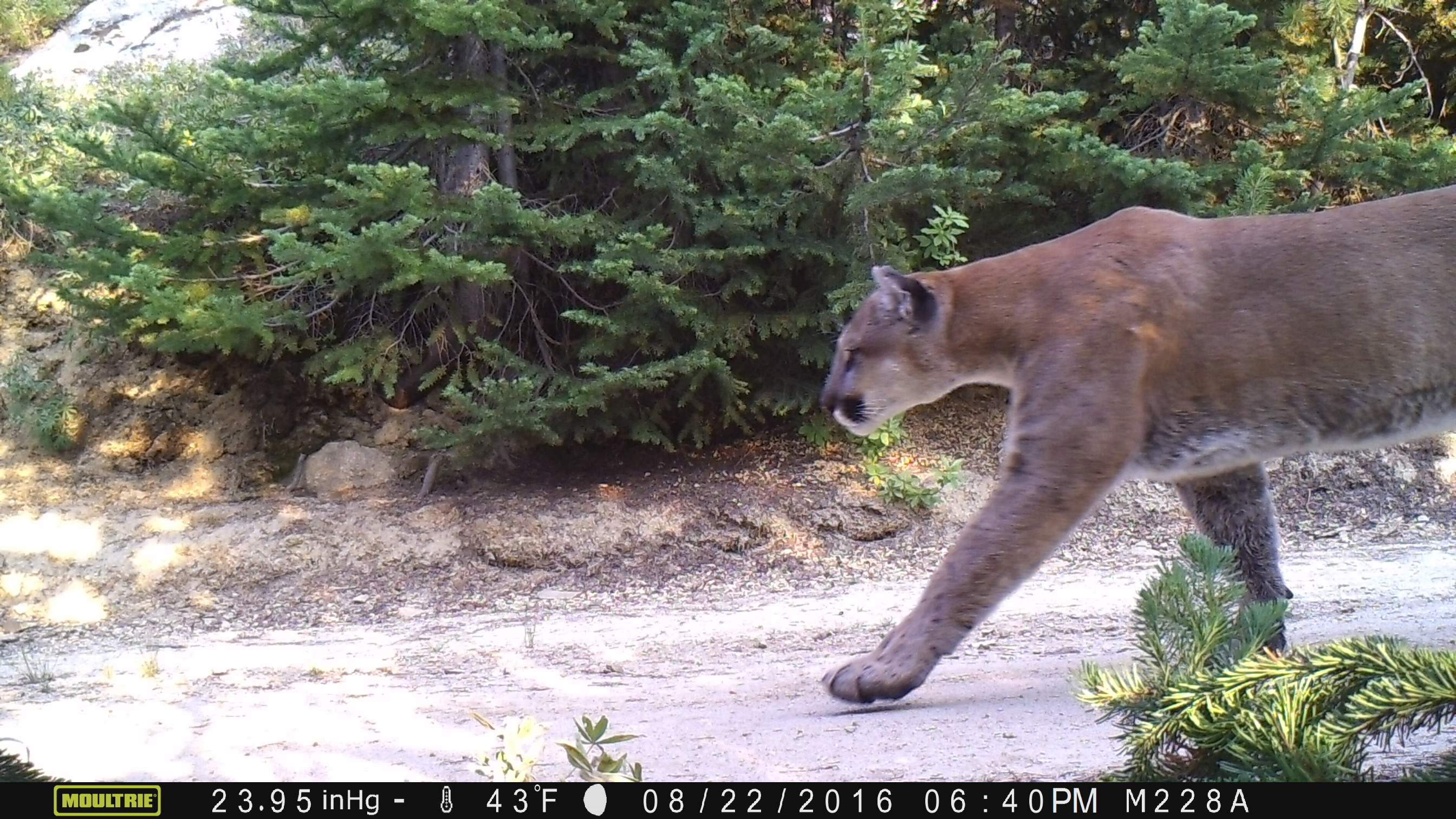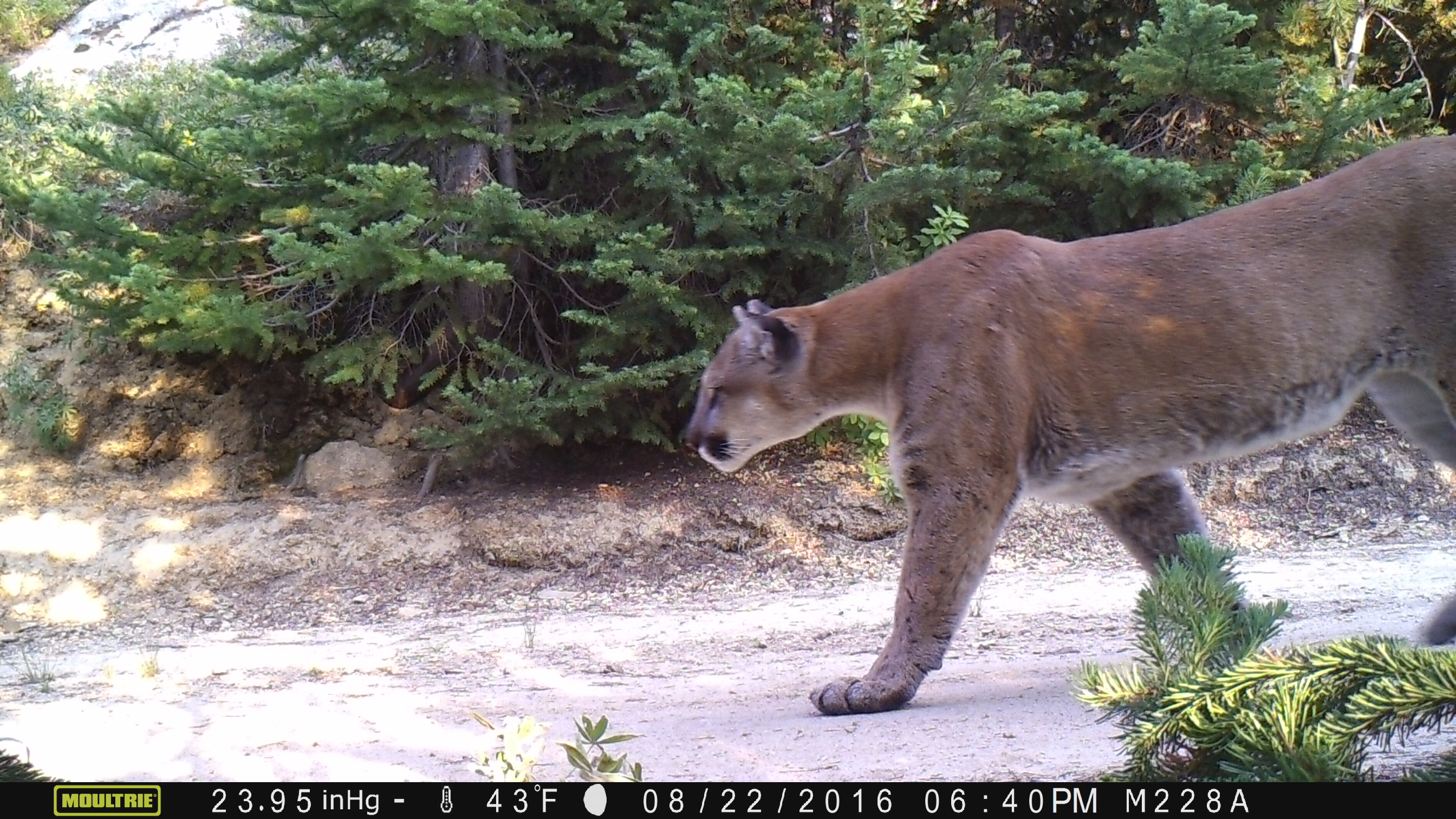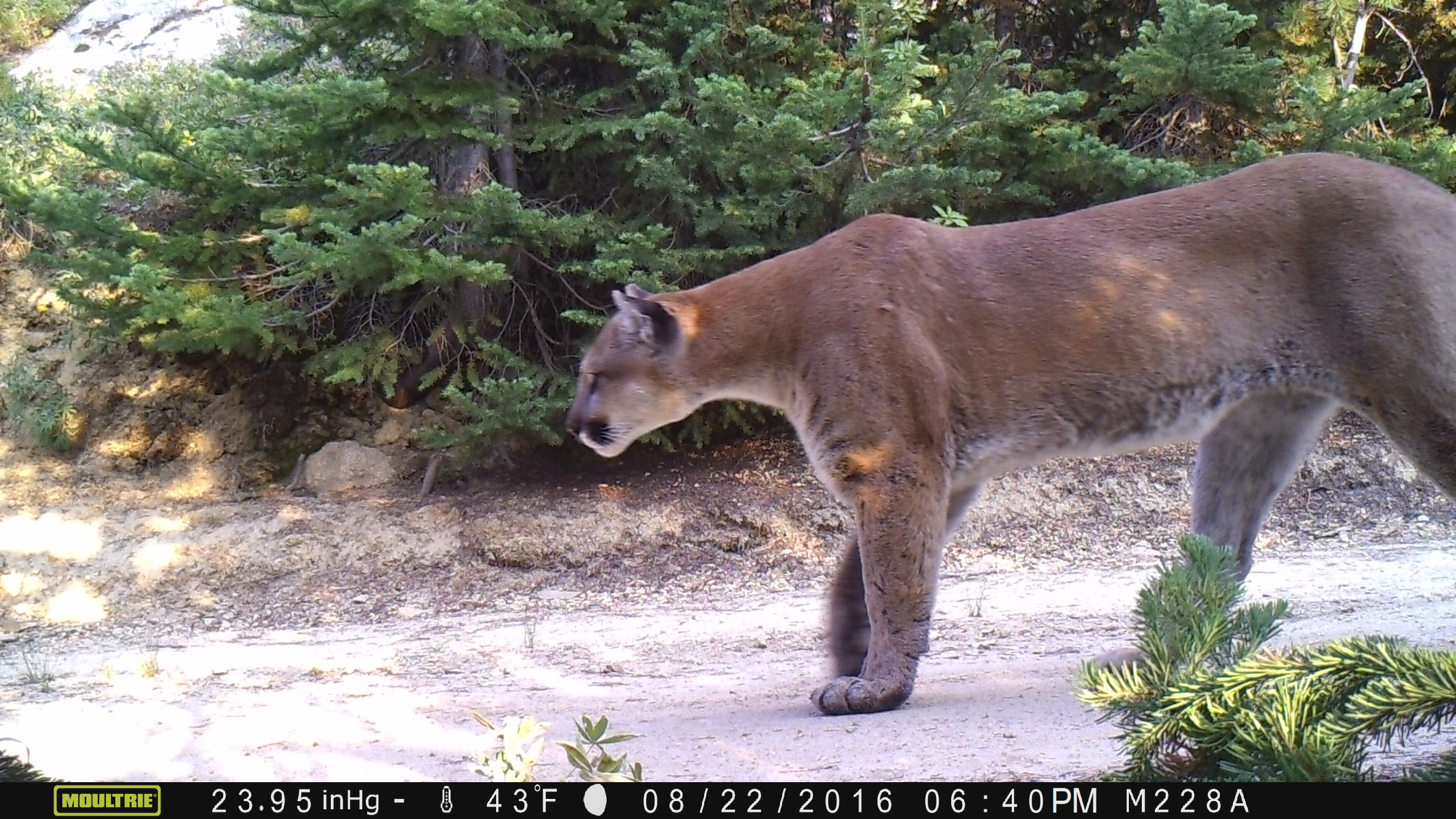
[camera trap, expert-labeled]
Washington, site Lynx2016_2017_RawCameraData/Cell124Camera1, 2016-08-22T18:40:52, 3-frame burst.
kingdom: Animalia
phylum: Chordata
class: Mammalia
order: Carnivora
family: Felidae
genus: Puma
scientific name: Puma concolor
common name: mountain lion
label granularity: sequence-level